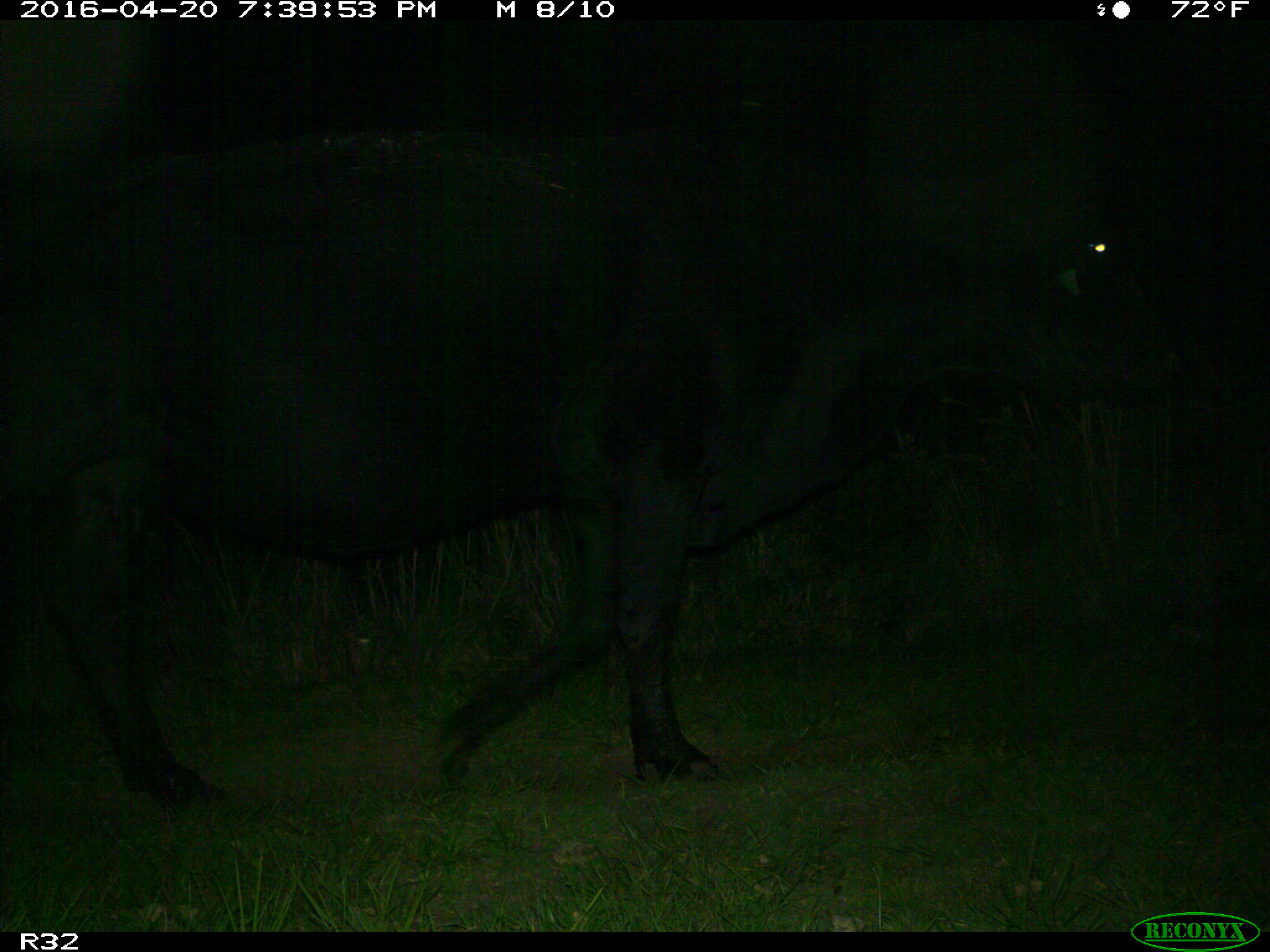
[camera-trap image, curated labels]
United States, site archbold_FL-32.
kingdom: Animalia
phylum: Chordata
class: Mammalia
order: Artiodactyla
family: Bovidae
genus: Bos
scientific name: Bos taurus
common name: domestic cow